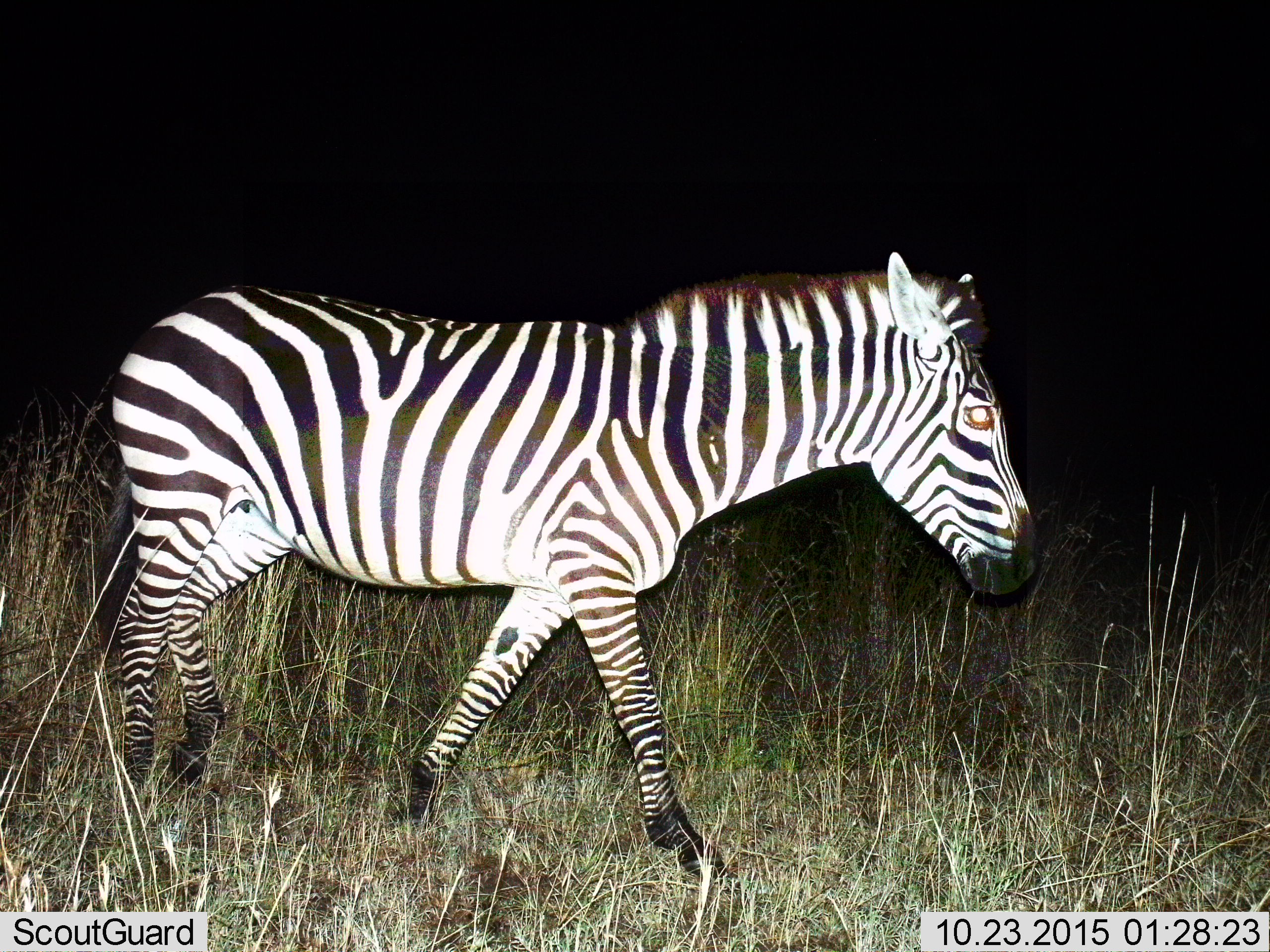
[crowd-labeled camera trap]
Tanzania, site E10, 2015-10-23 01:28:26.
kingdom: Animalia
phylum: Chordata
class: Mammalia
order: Perissodactyla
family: Equidae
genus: Equus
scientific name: Equus quagga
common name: plains zebra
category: zebra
Zebra (plains zebra) (Equus quagga), count 1. Behavior (volunteer vote fractions): standing 15%, resting 0%, moving 85%, interacting 0%. Young present (vote fraction): 0%. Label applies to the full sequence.